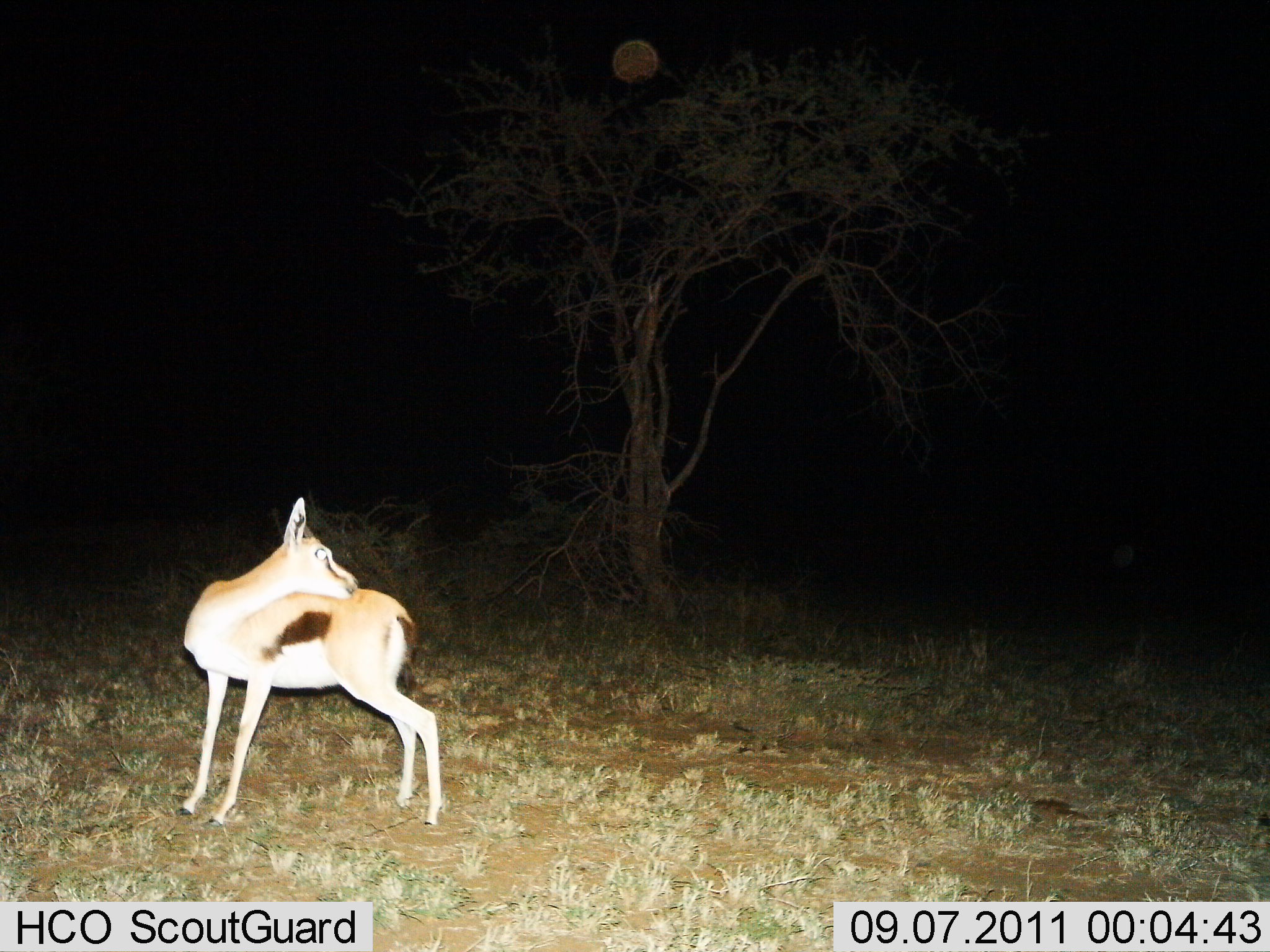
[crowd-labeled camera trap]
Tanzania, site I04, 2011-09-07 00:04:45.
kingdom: Animalia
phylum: Chordata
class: Mammalia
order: Artiodactyla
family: Bovidae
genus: Eudorcas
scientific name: Eudorcas thomsonii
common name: thomson's gazelle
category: gazellethomsons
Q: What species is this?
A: Gazellethomsons (thomson's gazelle) (Eudorcas thomsonii).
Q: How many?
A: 1.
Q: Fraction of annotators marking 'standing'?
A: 83%.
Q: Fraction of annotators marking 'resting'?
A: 0%.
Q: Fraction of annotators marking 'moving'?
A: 0%.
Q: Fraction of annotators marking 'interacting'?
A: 17%.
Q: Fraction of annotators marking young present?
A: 0%.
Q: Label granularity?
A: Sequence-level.